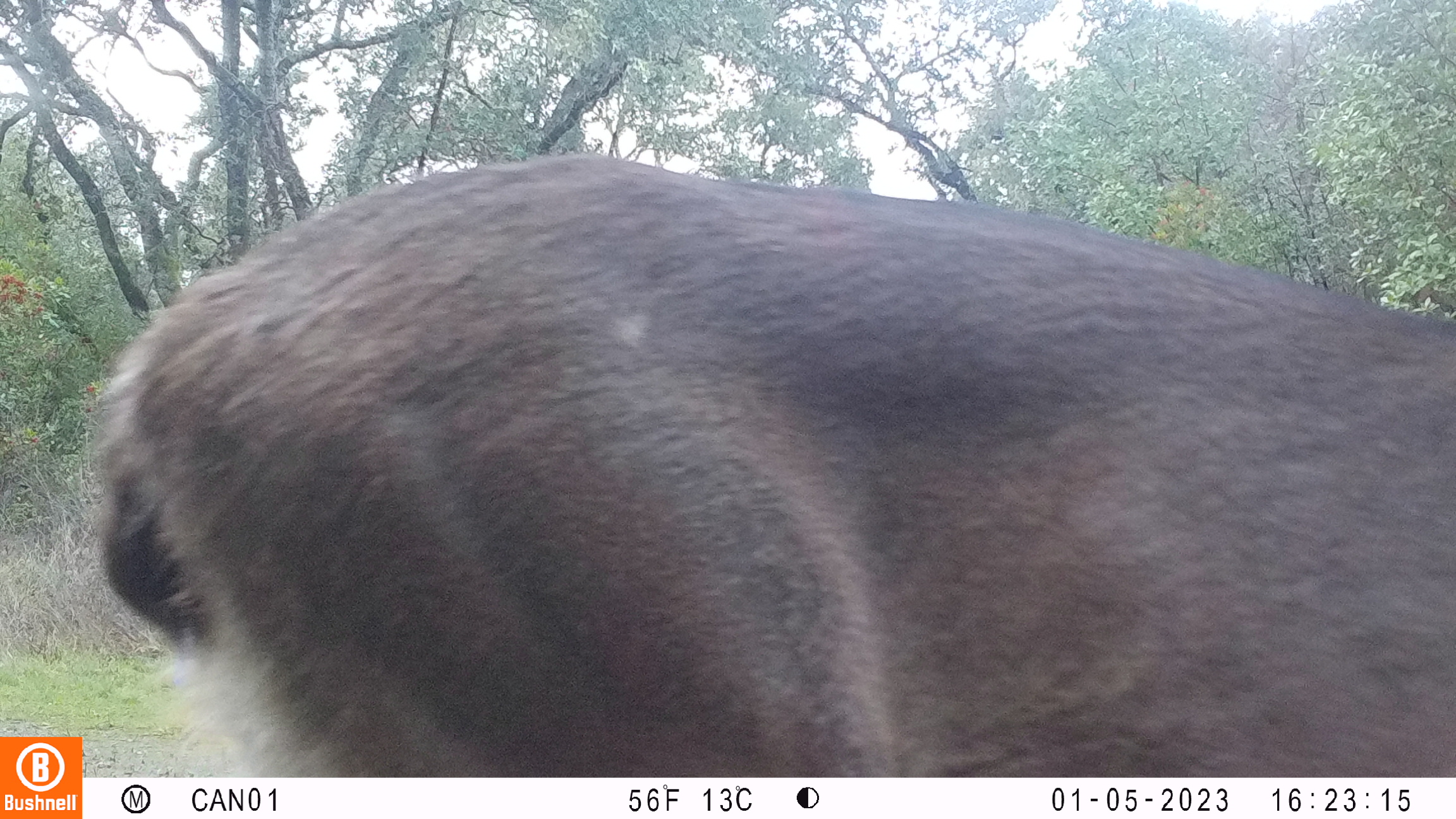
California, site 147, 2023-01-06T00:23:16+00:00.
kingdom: Animalia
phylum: Chordata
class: Mammalia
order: Artiodactyla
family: Cervidae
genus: Odocoileus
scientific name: Odocoileus hemionus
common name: mule deer